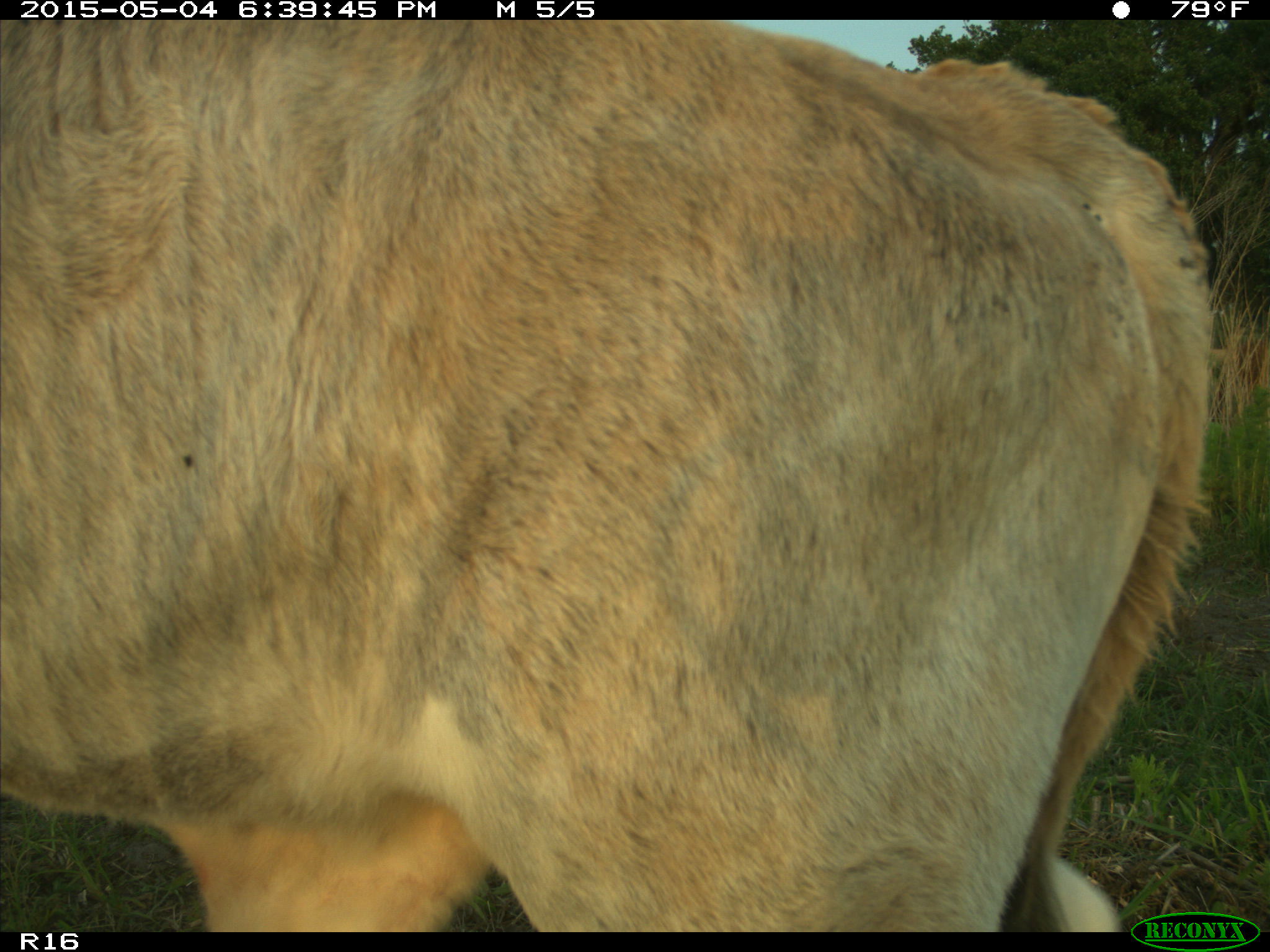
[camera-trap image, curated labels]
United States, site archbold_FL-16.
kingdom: Animalia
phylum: Chordata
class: Mammalia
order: Artiodactyla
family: Bovidae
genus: Bos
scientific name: Bos taurus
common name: domestic cow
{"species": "Bos taurus (domestic cow)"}